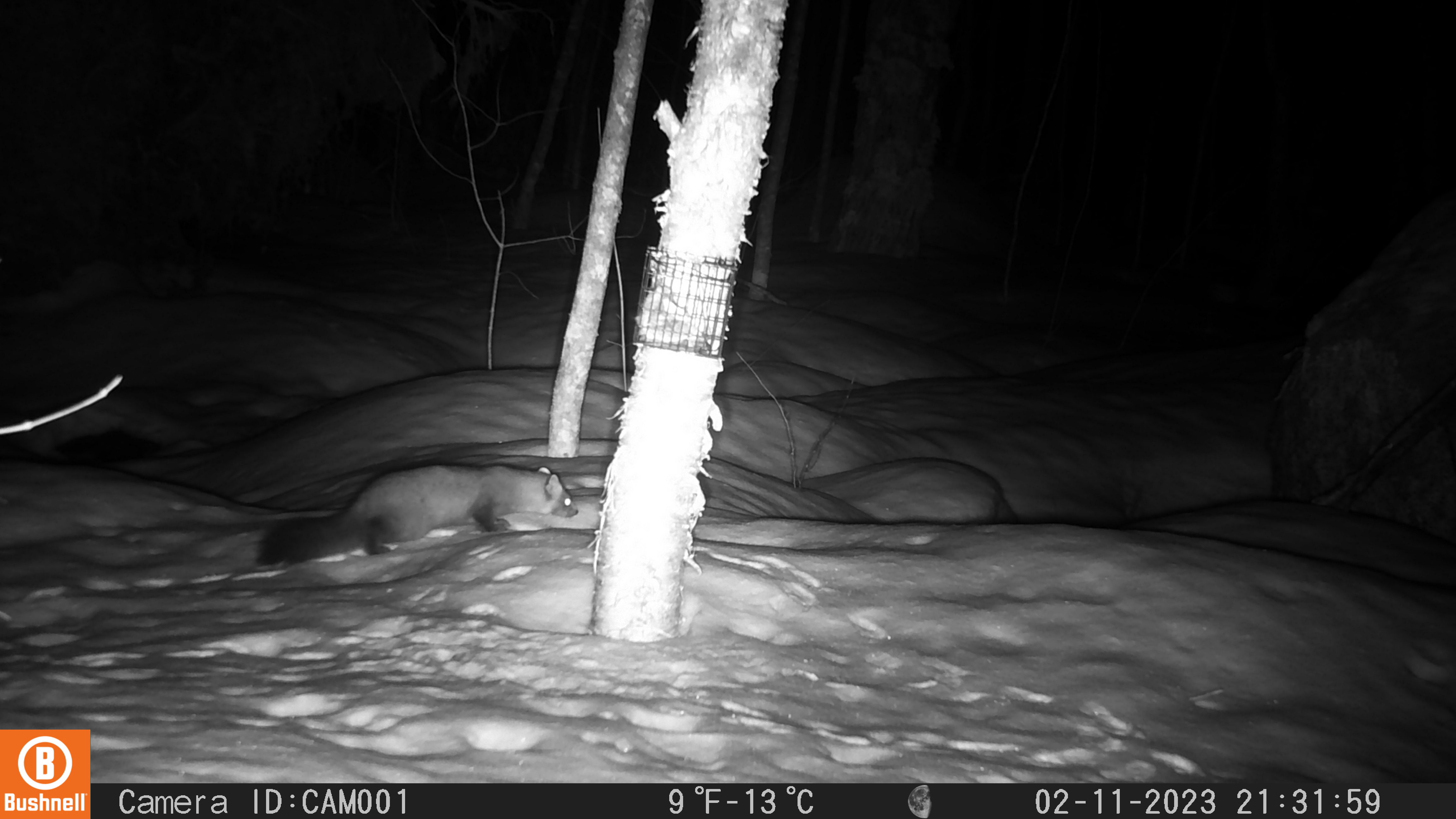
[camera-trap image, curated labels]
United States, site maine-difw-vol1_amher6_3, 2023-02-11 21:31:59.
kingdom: Animalia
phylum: Chordata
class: Mammalia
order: Carnivora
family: Mustelidae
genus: Martes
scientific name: Martes americana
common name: american marten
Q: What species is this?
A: American marten (Martes americana).